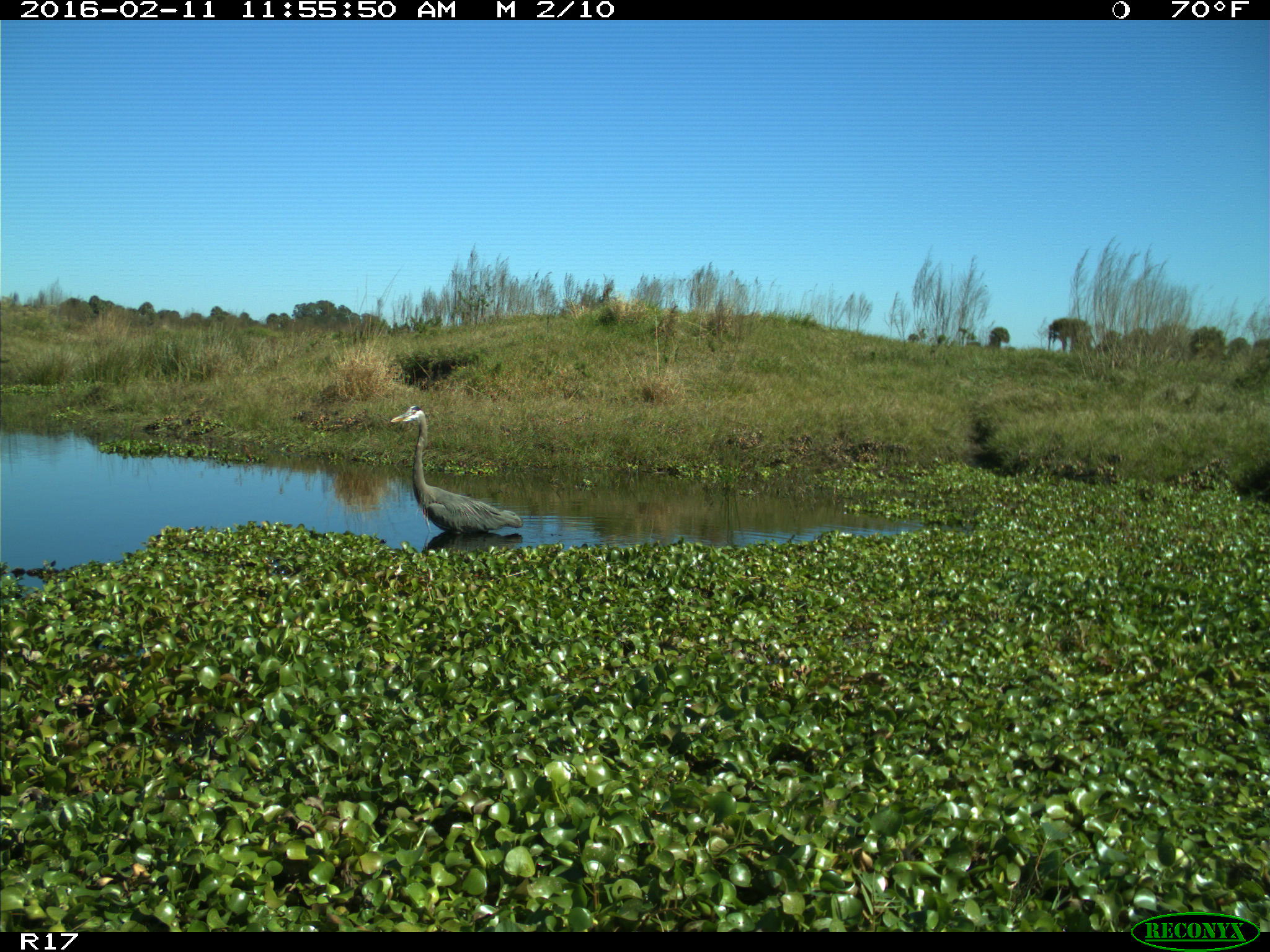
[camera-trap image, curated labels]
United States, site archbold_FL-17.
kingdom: Animalia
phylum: Chordata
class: Aves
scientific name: Aves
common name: birds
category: unidentified bird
Unidentified bird (birds) (Aves).